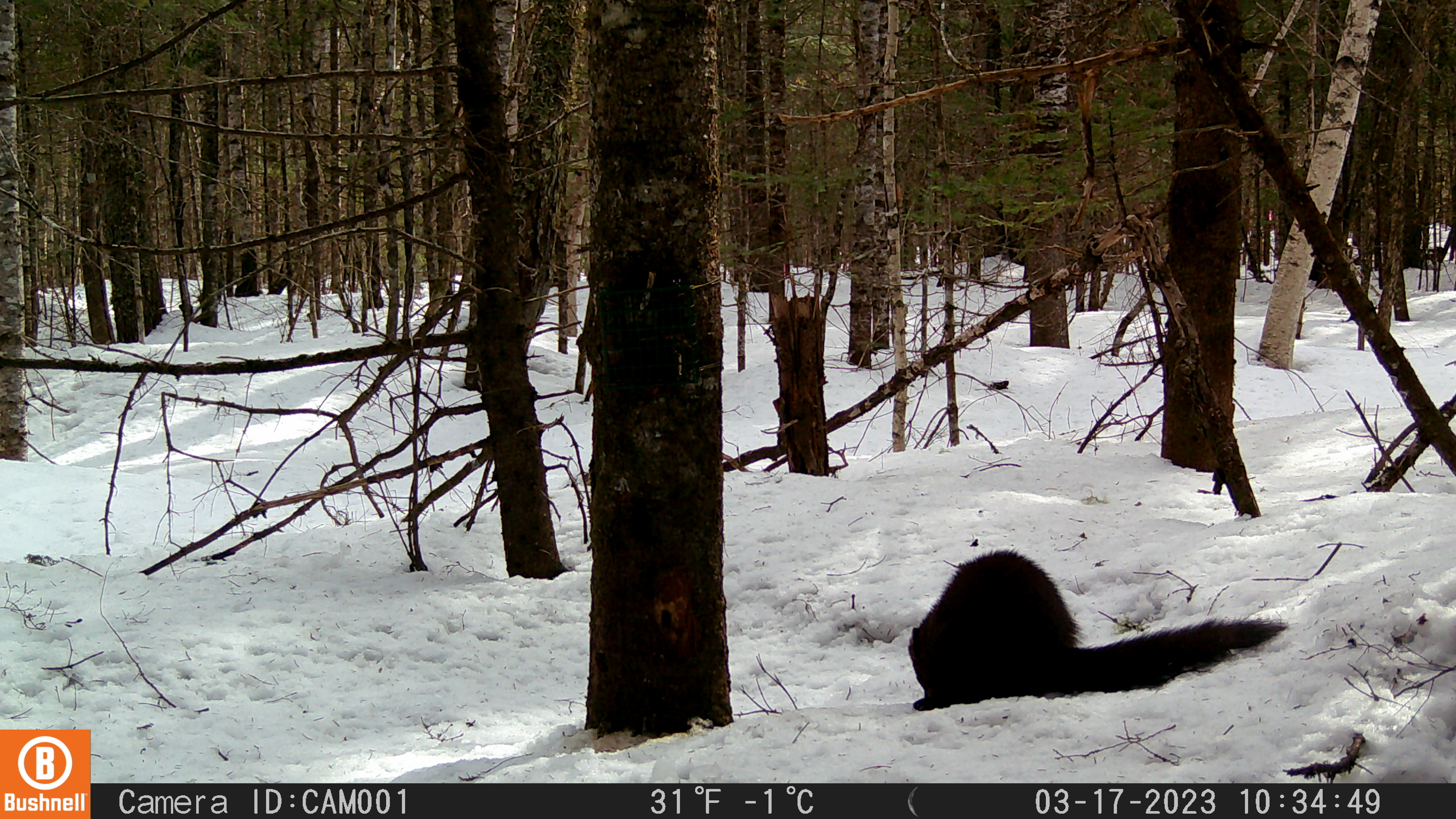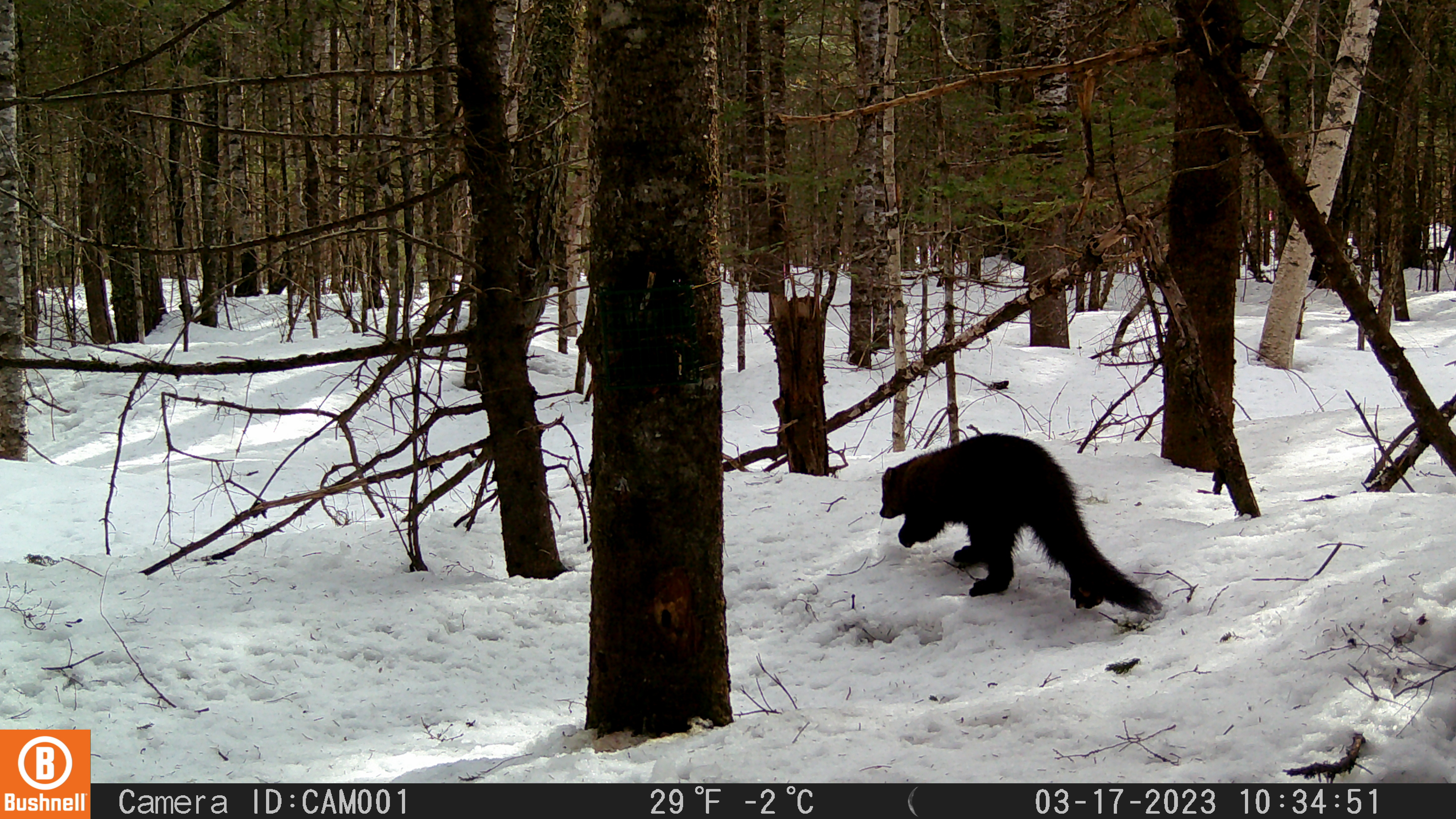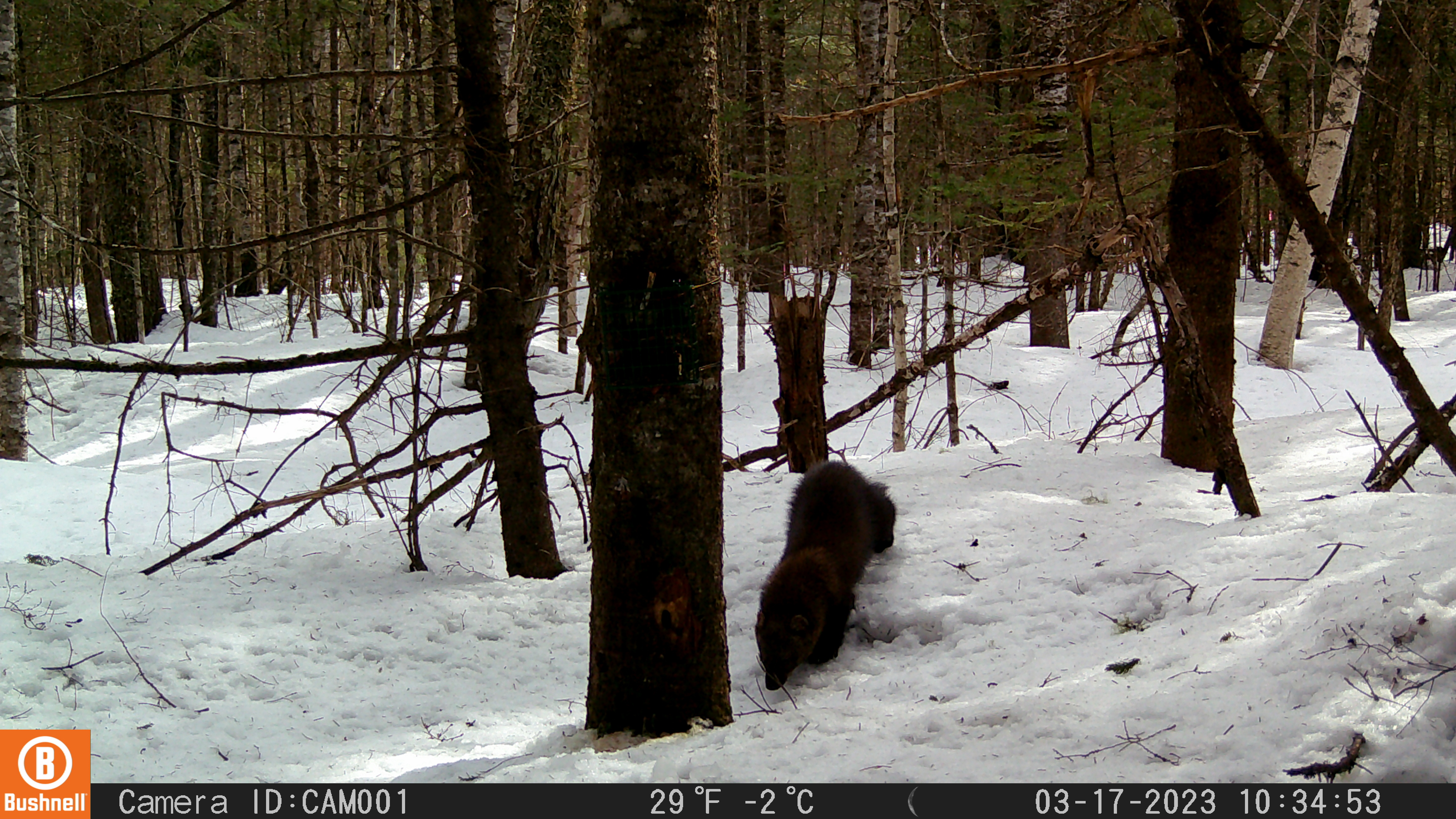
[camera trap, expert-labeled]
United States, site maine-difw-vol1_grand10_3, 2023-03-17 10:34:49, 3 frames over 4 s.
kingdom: Animalia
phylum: Chordata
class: Mammalia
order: Carnivora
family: Mustelidae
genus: Pekania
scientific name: Pekania pennanti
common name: fisher